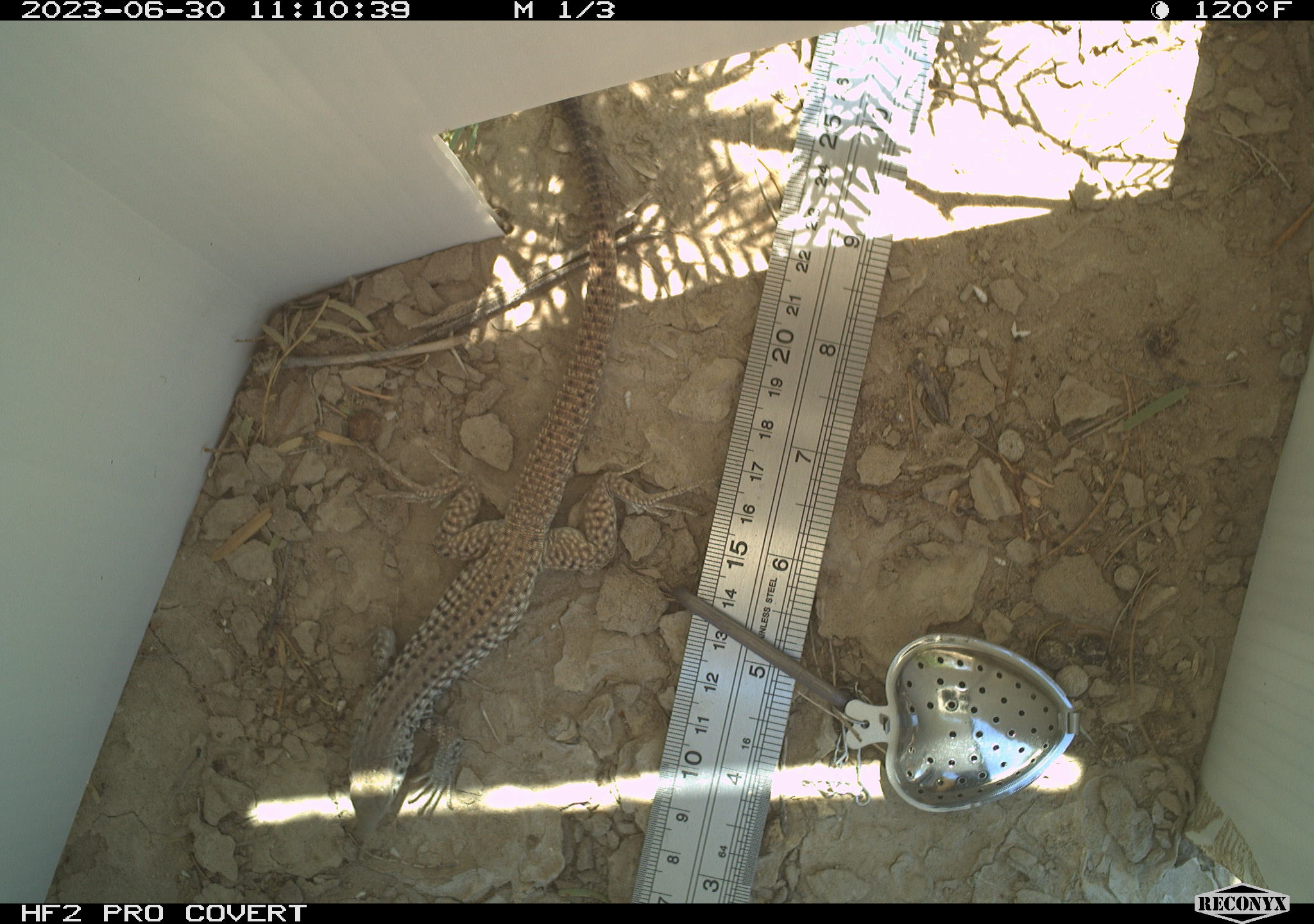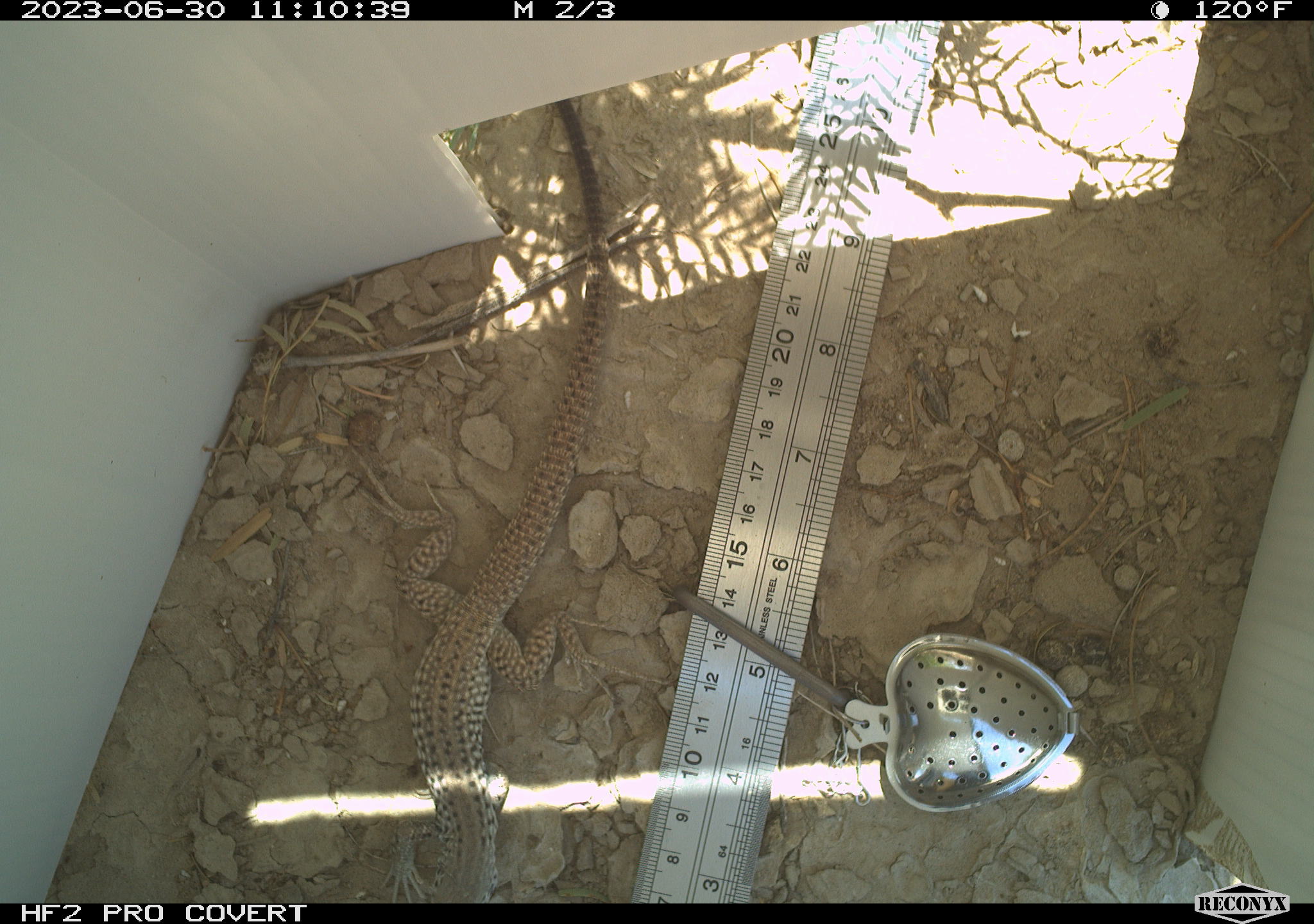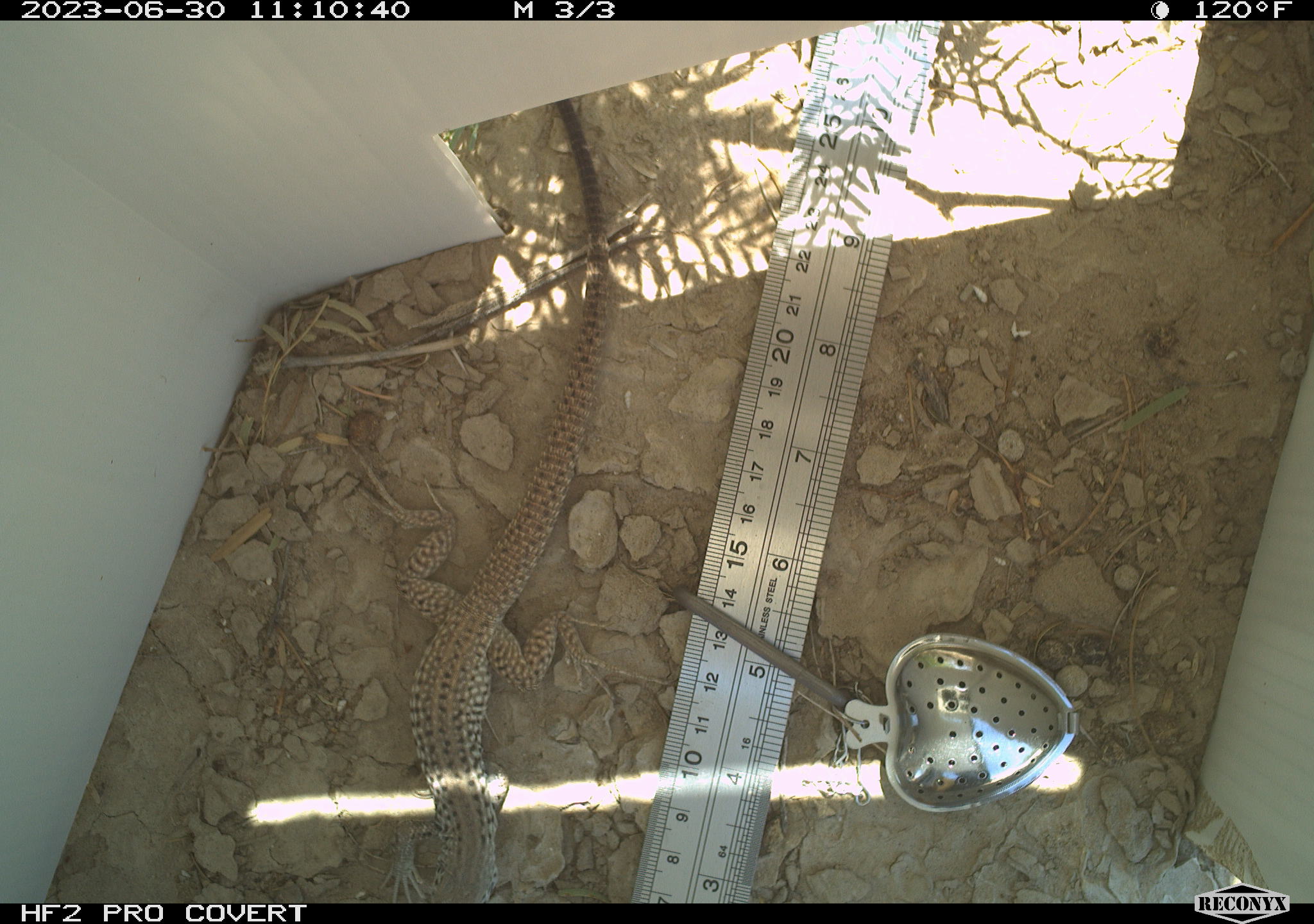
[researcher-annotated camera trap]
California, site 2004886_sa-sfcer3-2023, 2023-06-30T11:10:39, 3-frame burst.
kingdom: Animalia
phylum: Chordata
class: Reptilia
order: Squamata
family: Teiidae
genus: Aspidoscelis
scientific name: Aspidoscelis tigris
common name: western whiptail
Western whiptail (Aspidoscelis tigris).